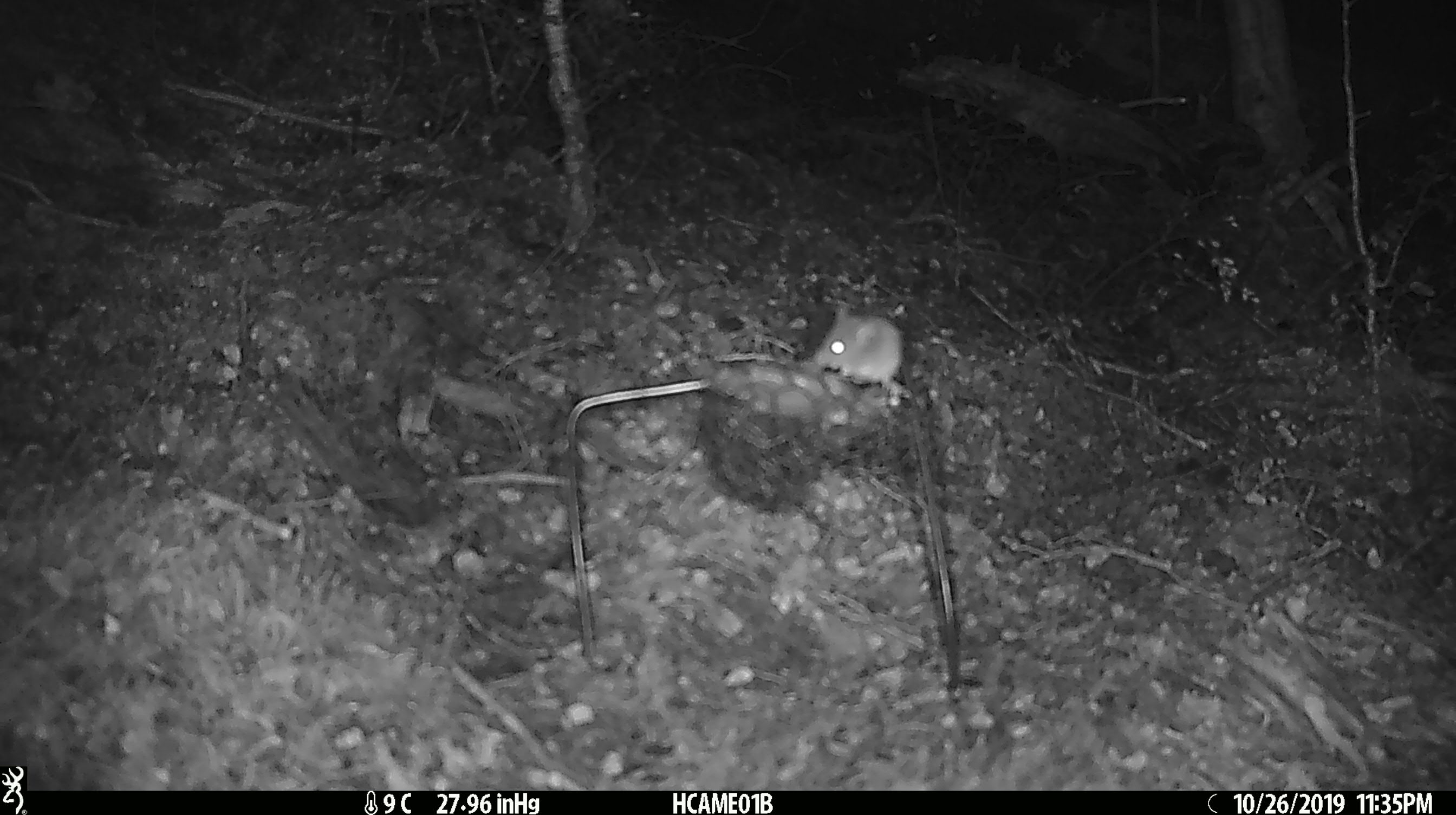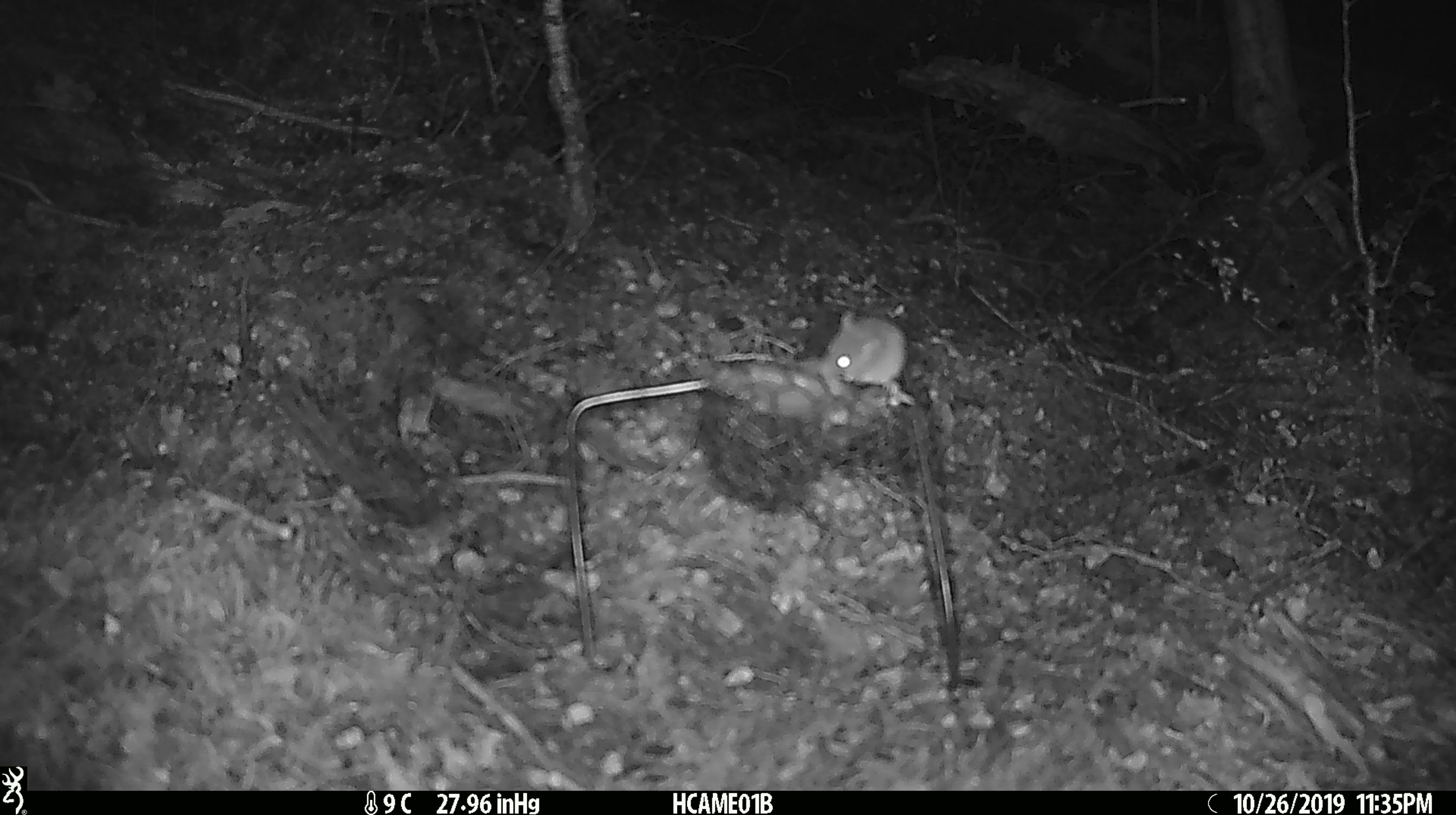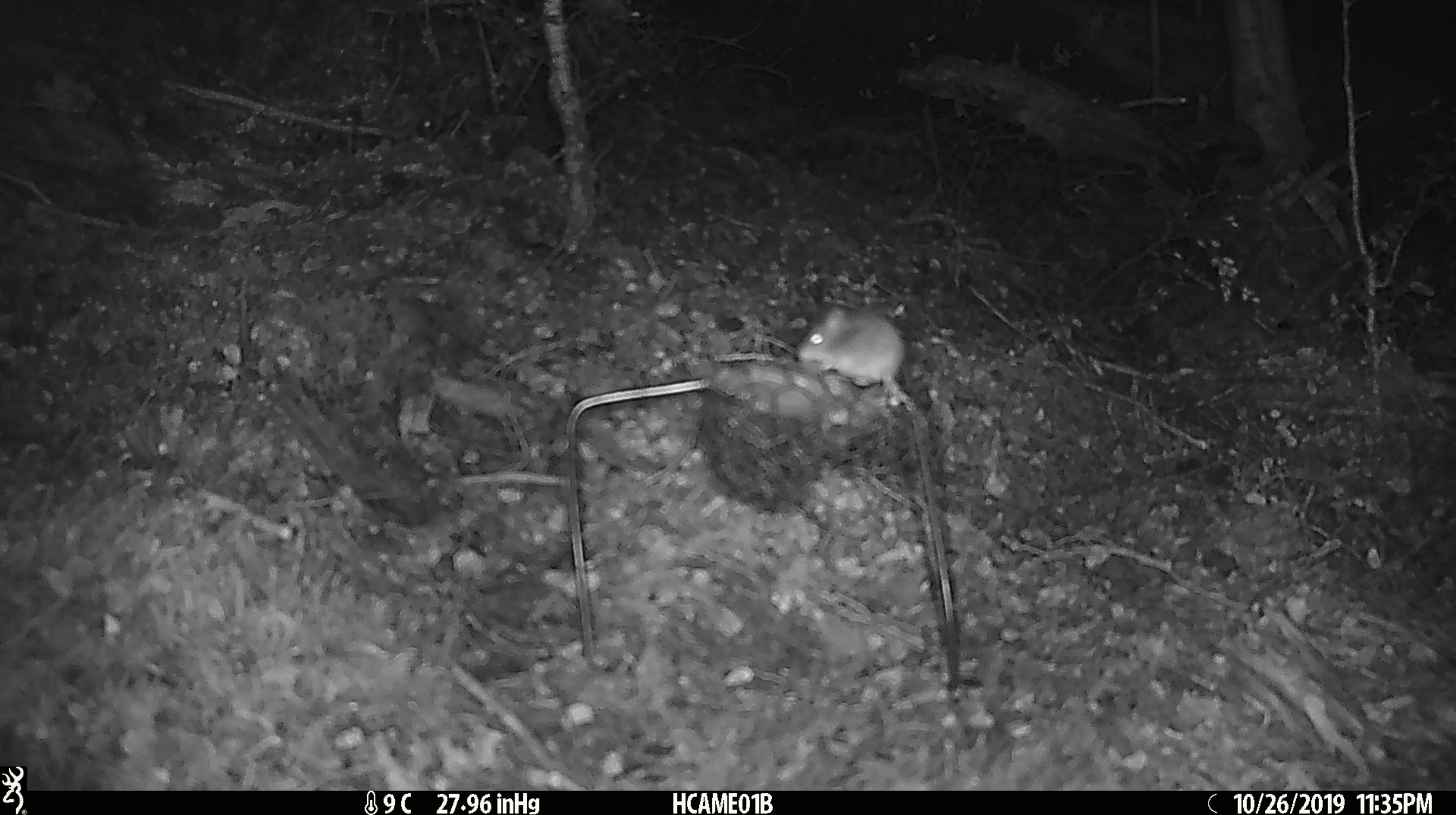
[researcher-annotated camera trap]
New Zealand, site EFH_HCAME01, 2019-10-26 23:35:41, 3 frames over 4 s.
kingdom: Animalia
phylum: Chordata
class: Mammalia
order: Rodentia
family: Muridae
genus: Mus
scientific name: Mus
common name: mouse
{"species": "mouse (Mus)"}